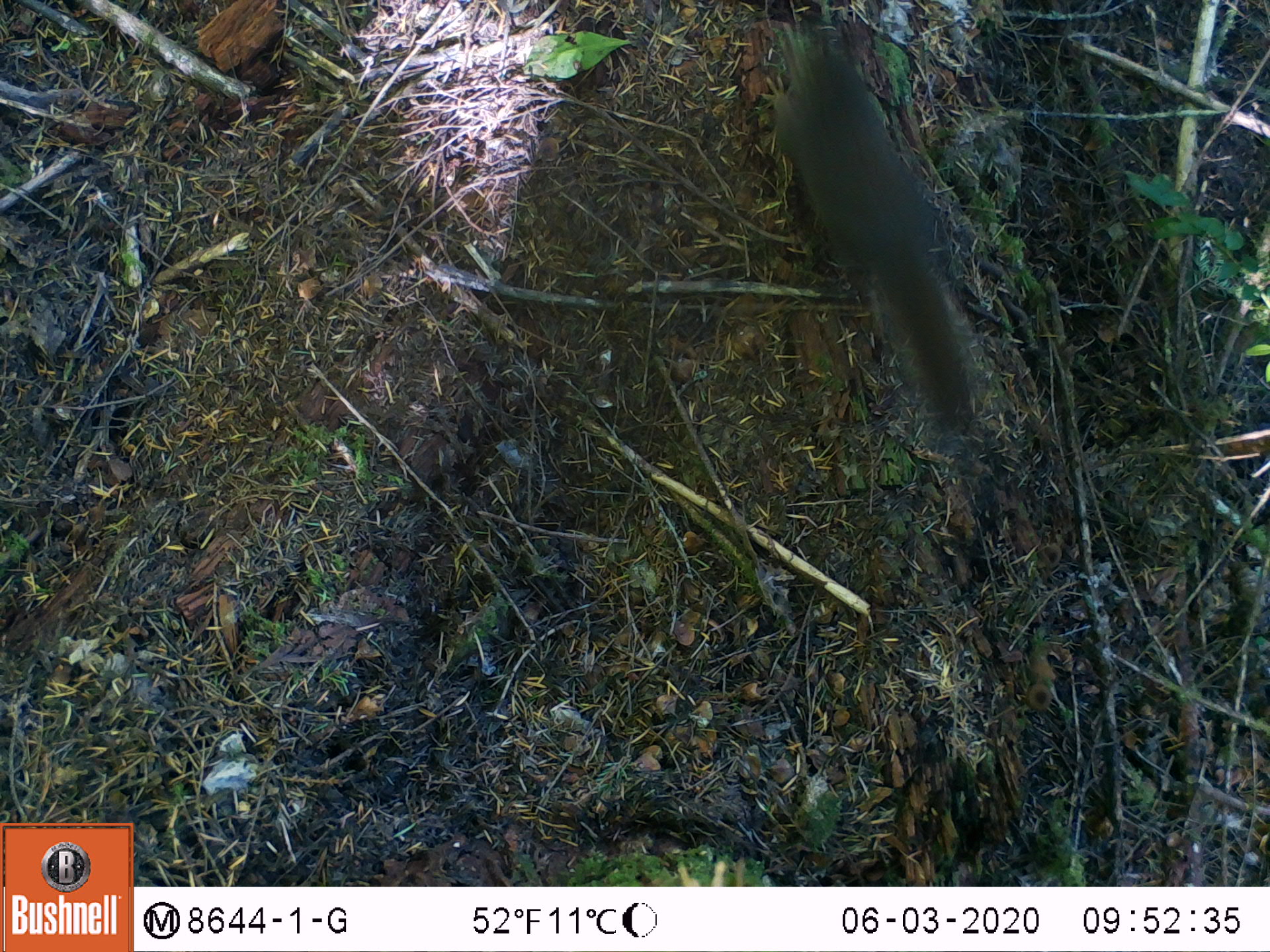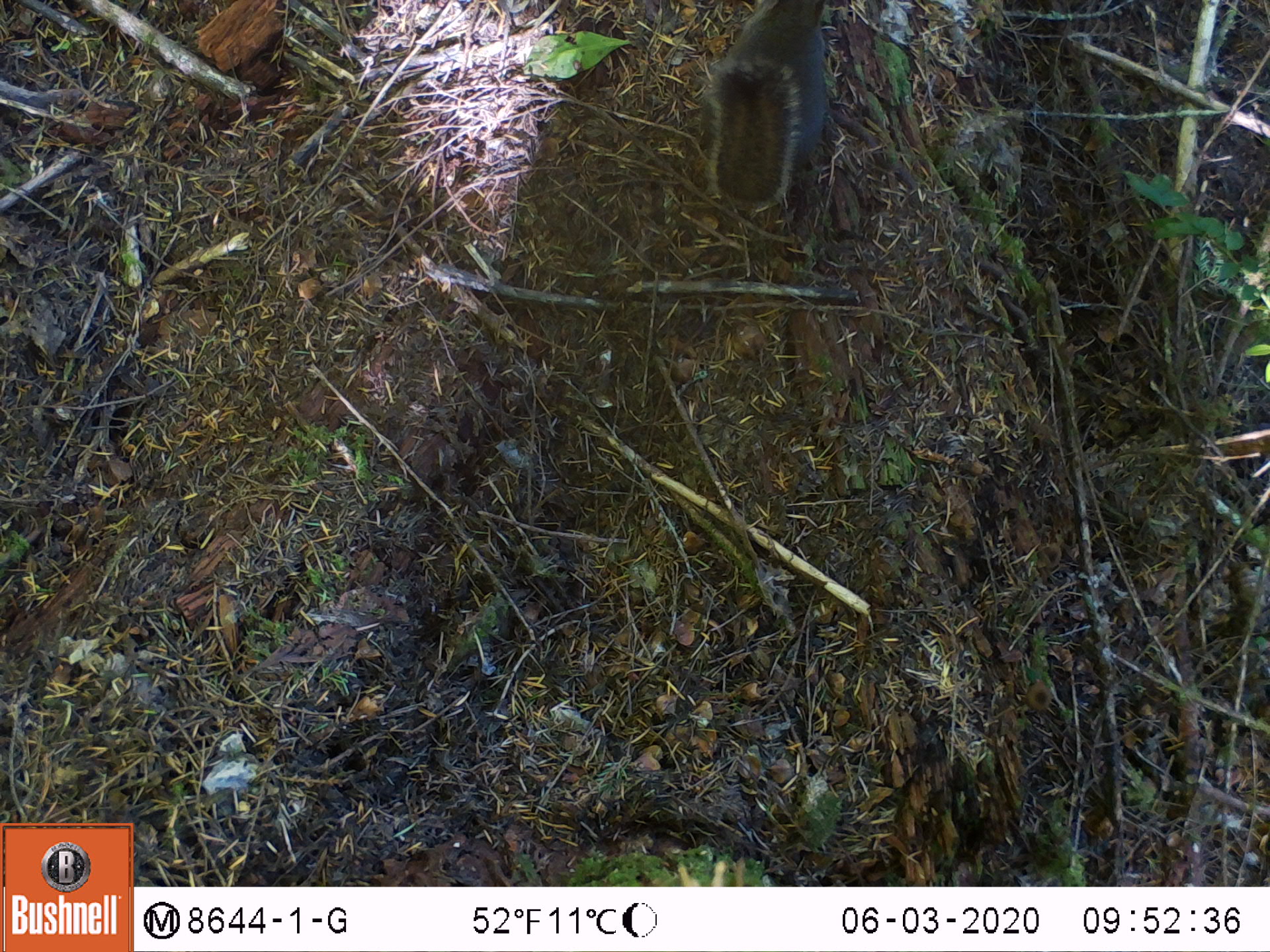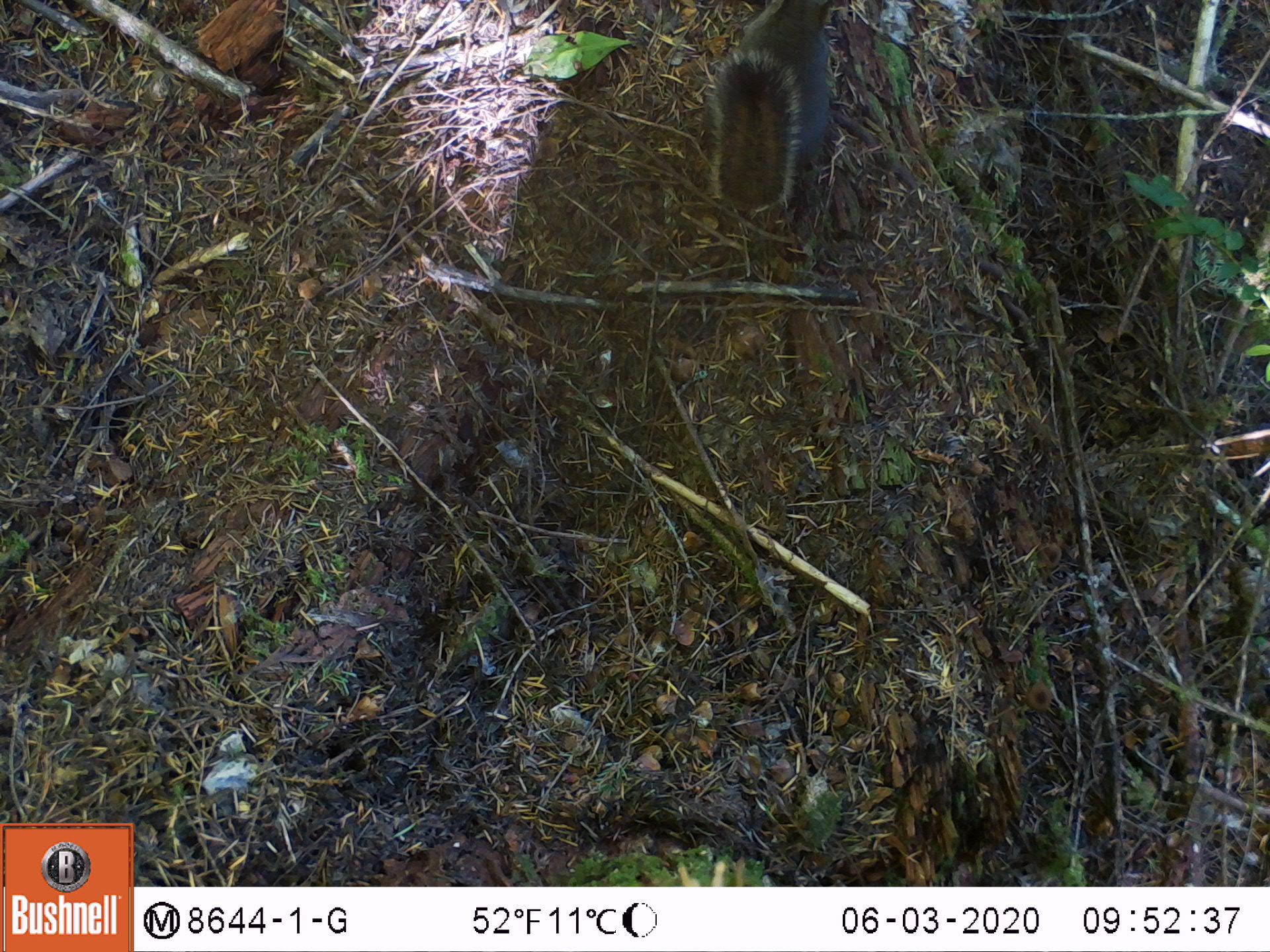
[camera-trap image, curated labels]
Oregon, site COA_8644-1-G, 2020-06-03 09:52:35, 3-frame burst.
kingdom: Animalia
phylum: Chordata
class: Mammalia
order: Rodentia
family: Sciuridae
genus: Tamiasciurus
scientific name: Tamiasciurus douglasii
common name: douglas squirrel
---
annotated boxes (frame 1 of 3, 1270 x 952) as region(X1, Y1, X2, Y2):
douglas squirrel: region(759, 11, 983, 454)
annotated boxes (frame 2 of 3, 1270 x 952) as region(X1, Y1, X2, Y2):
douglas squirrel: region(690, 3, 840, 227)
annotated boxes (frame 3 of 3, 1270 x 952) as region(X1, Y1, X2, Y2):
douglas squirrel: region(695, 2, 863, 218)